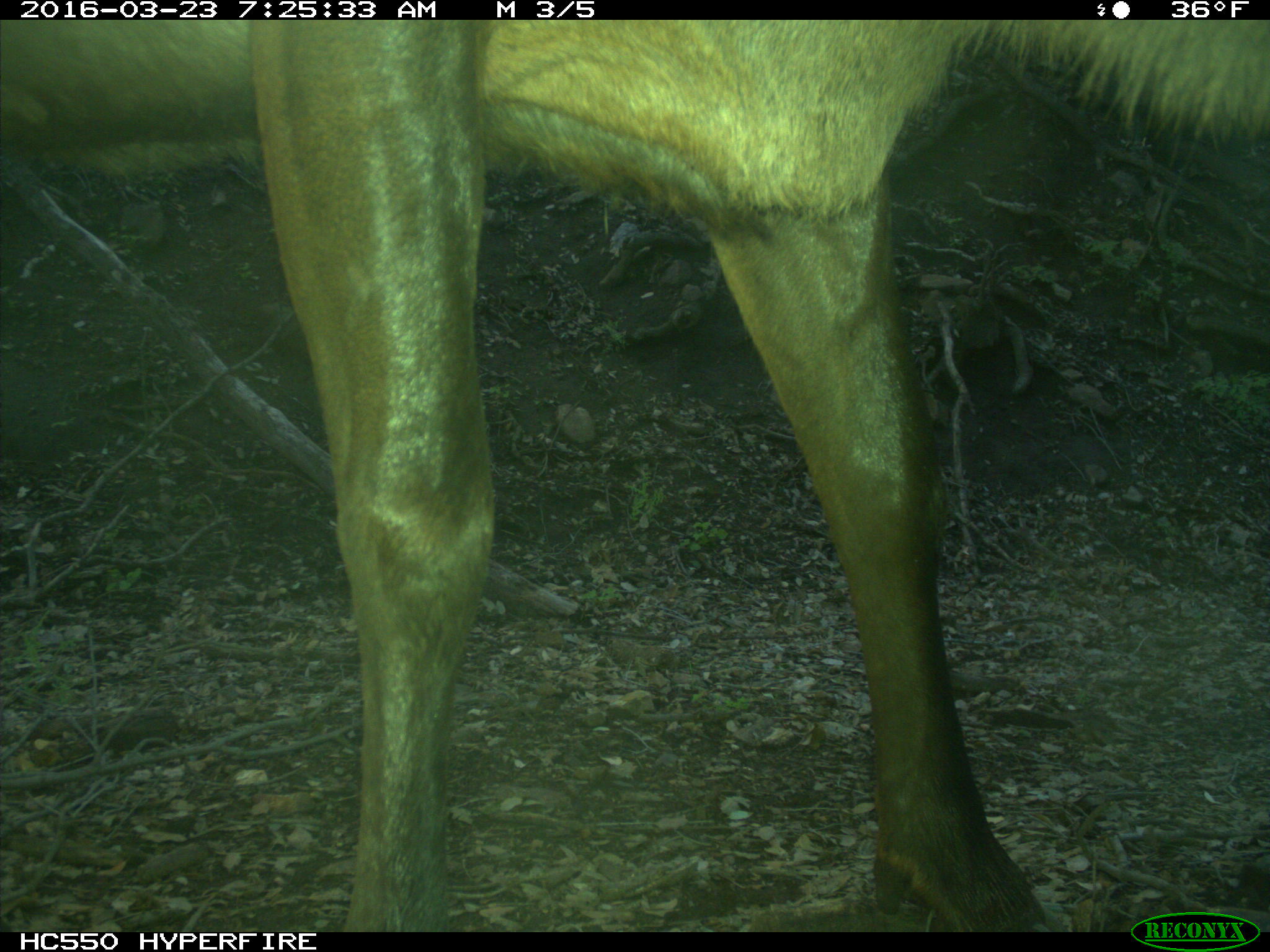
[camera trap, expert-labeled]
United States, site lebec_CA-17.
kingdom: Animalia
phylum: Chordata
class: Mammalia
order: Artiodactyla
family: Cervidae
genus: Cervus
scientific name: Cervus canadensis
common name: elk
Cervus canadensis (elk).